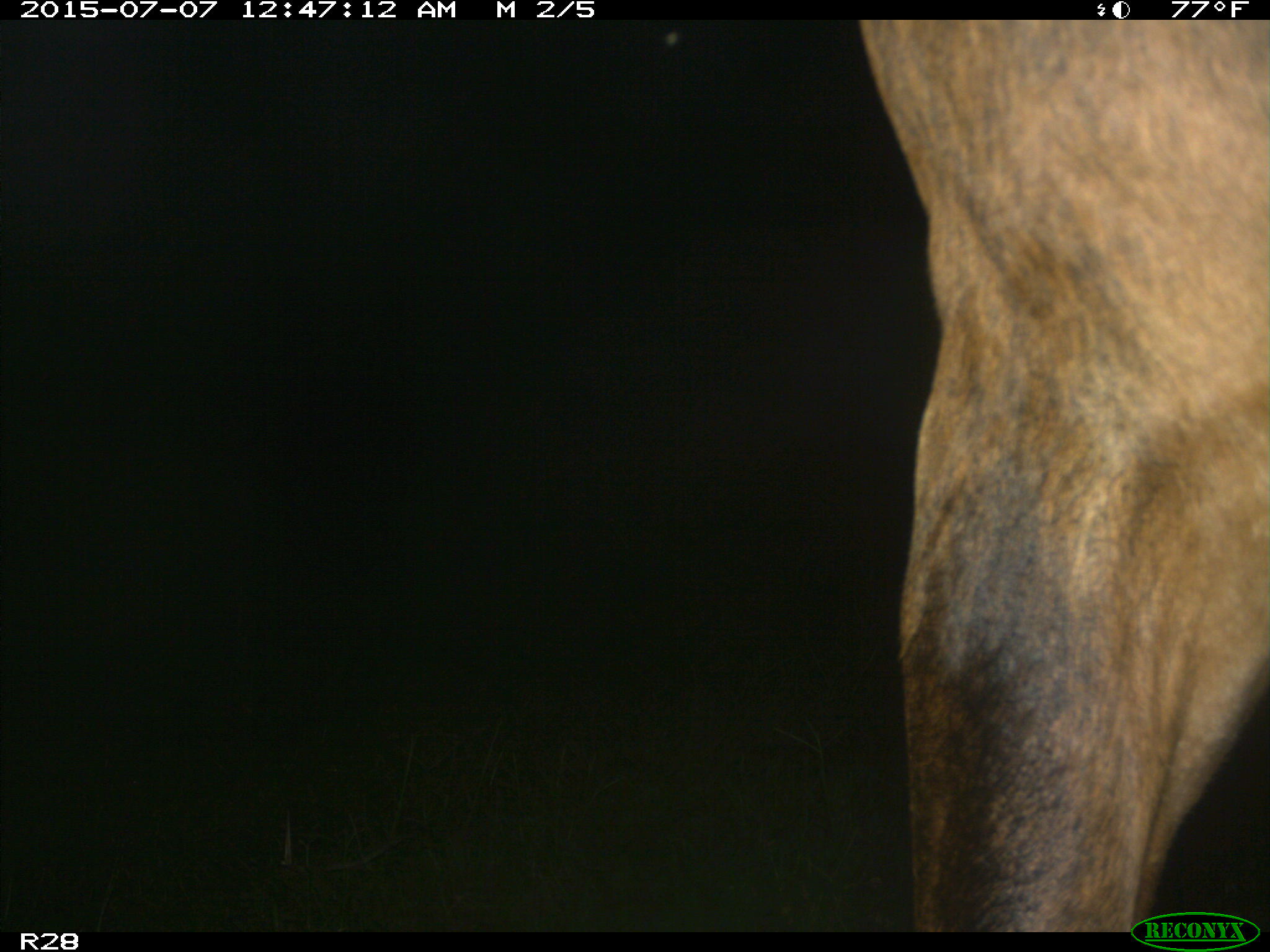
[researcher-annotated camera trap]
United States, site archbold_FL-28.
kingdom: Animalia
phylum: Chordata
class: Mammalia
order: Artiodactyla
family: Bovidae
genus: Bos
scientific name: Bos taurus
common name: domestic cow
Bos taurus (domestic cow).